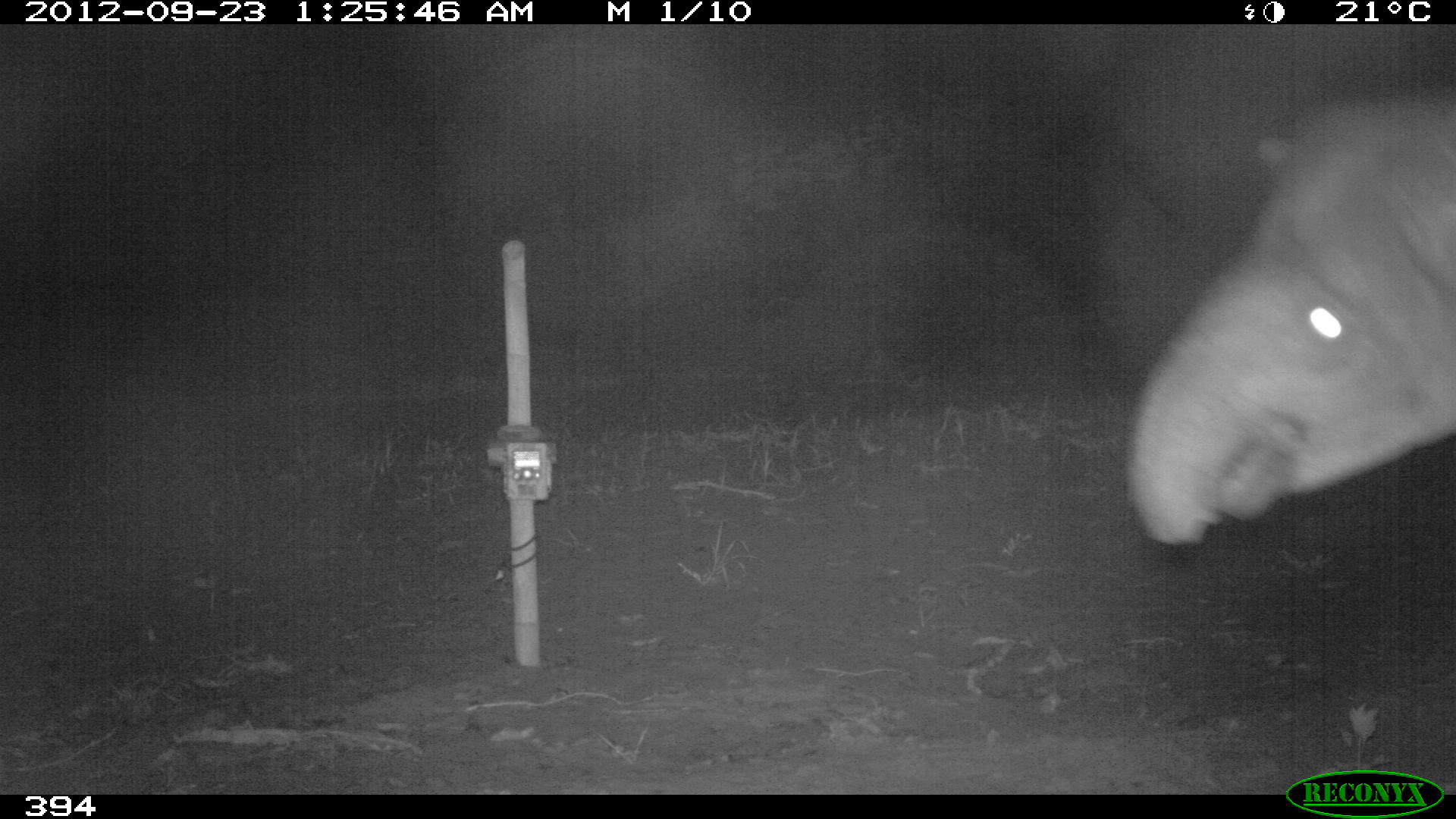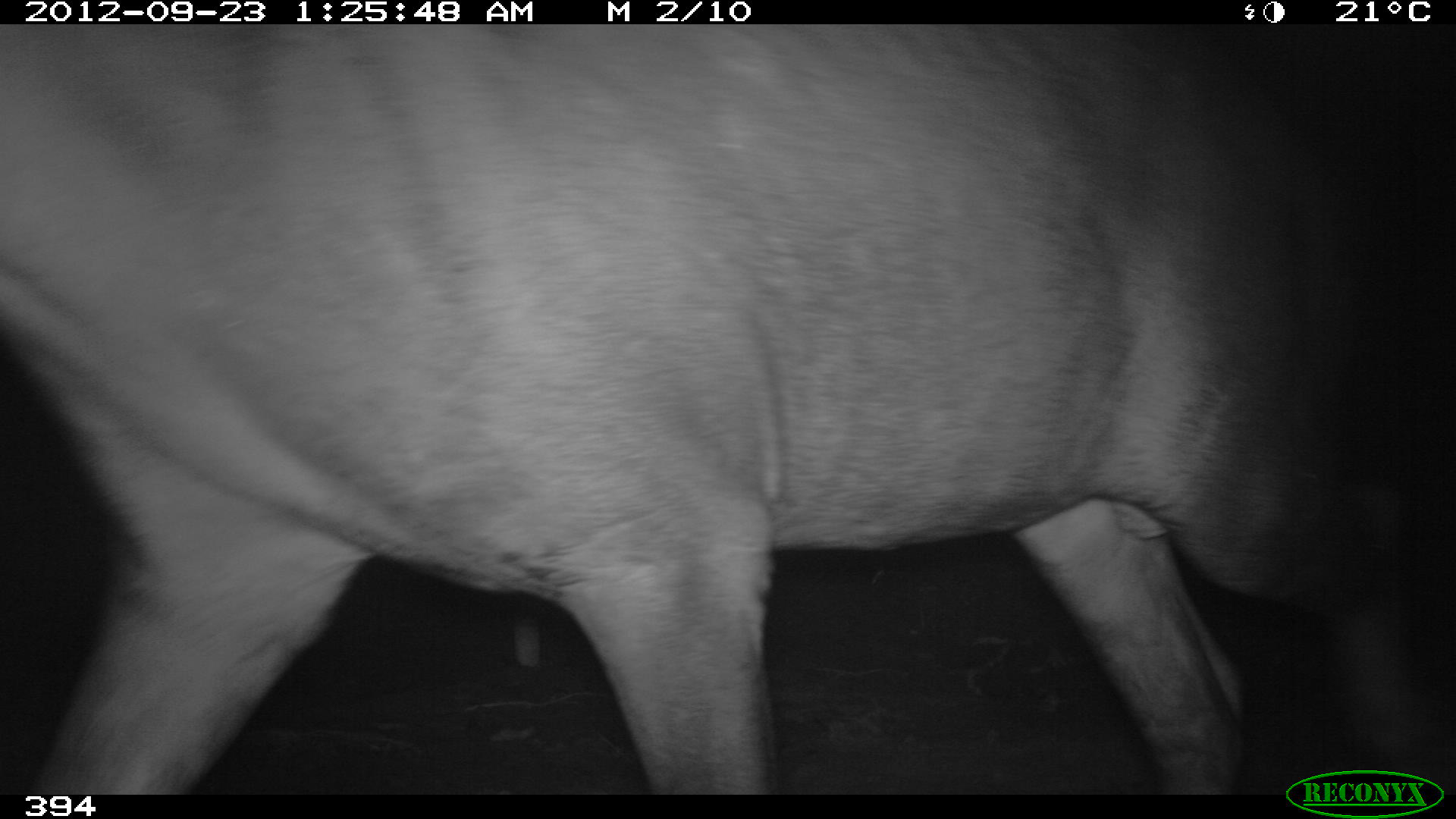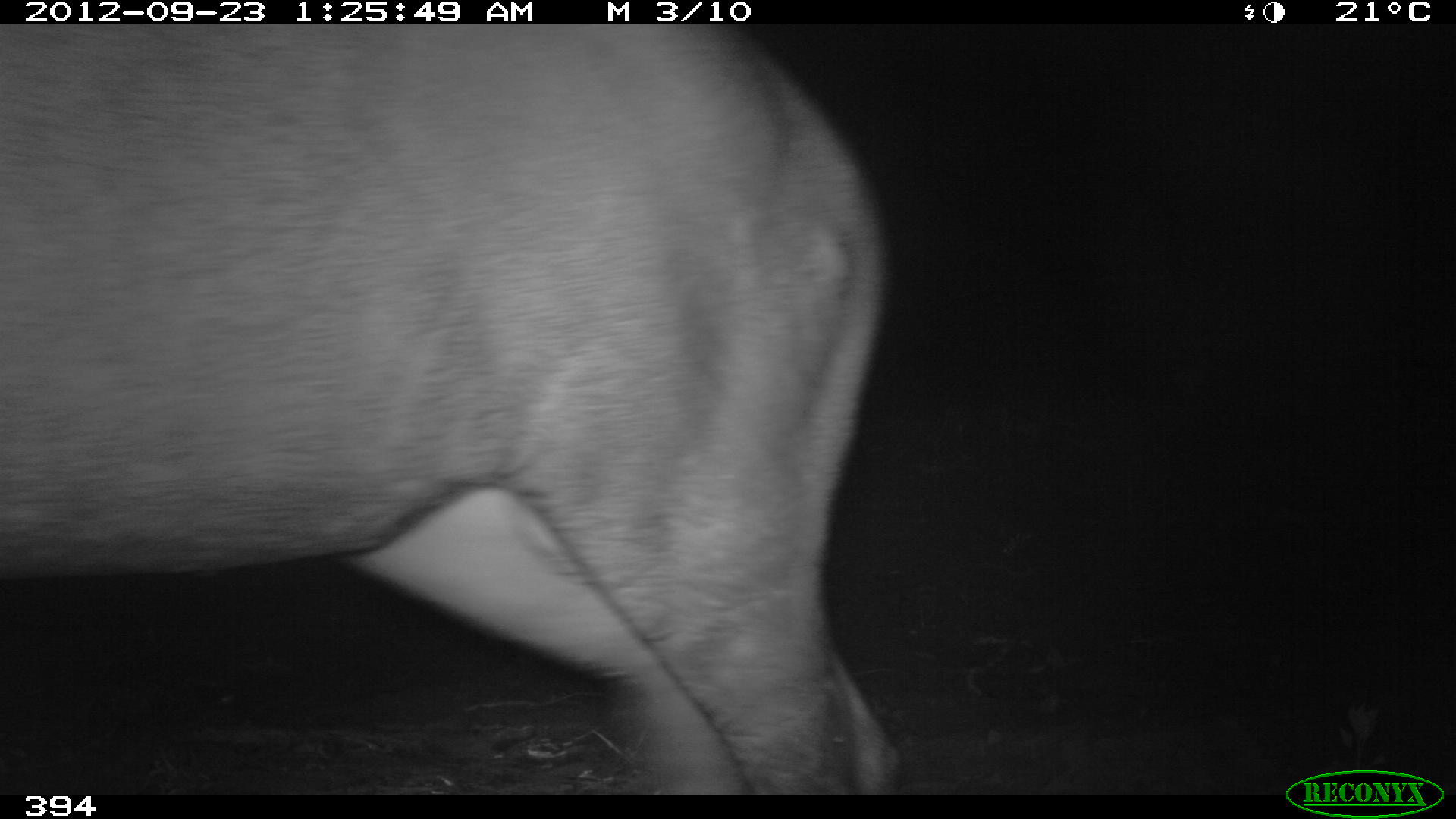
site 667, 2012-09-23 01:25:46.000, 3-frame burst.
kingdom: Animalia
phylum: Chordata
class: Mammalia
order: Perissodactyla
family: Tapiridae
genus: Tapirus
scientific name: Tapirus terrestris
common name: south american tapir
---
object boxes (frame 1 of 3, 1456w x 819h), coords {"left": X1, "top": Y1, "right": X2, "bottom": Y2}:
tapirus terrestris: {"left": 1126, "top": 92, "right": 1456, "bottom": 547}